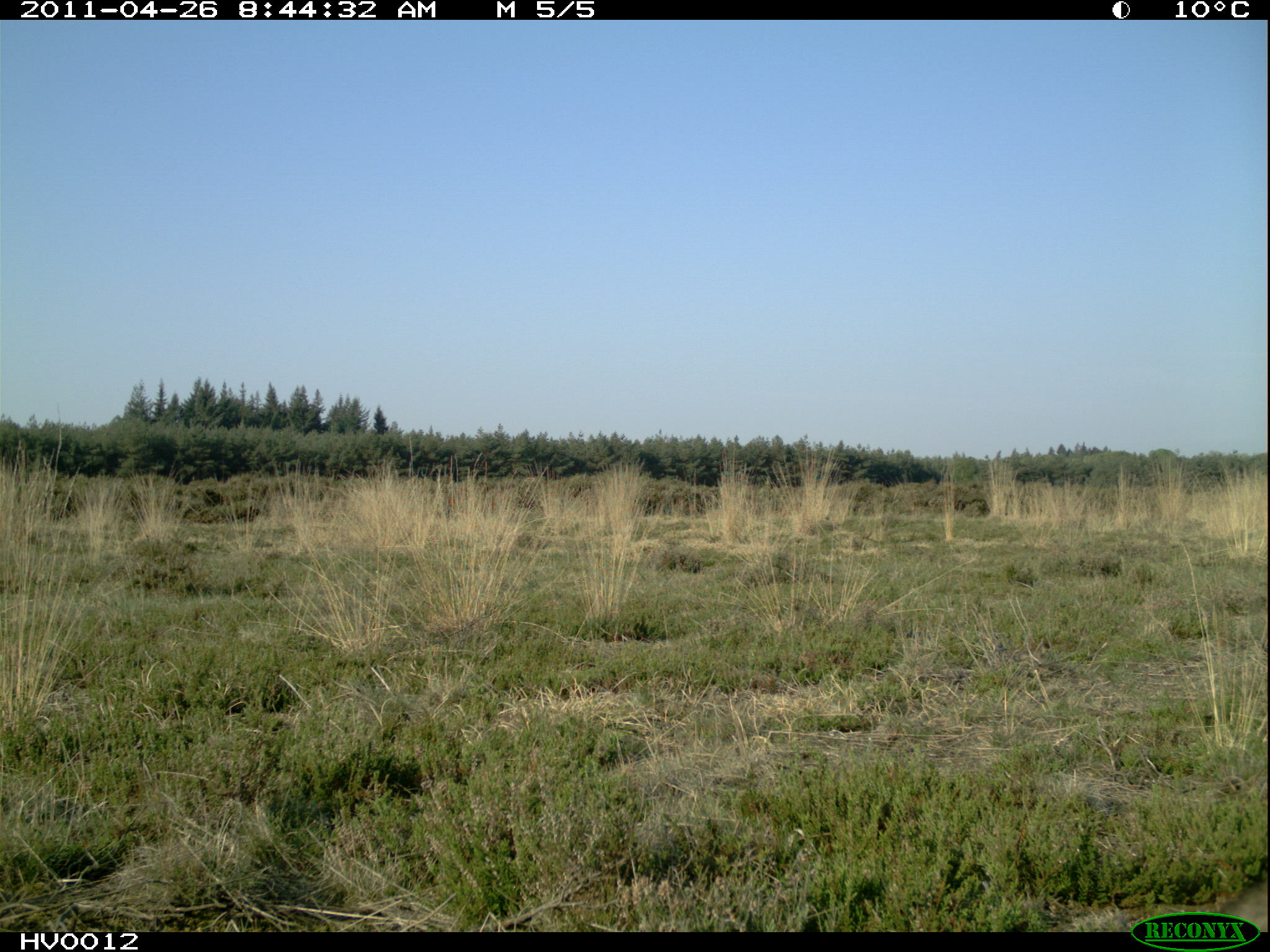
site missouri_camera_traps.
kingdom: Animalia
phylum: Chordata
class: Mammalia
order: Carnivora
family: Canidae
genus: Vulpes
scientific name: Vulpes vulpes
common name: red fox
Red fox (Vulpes vulpes). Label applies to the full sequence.